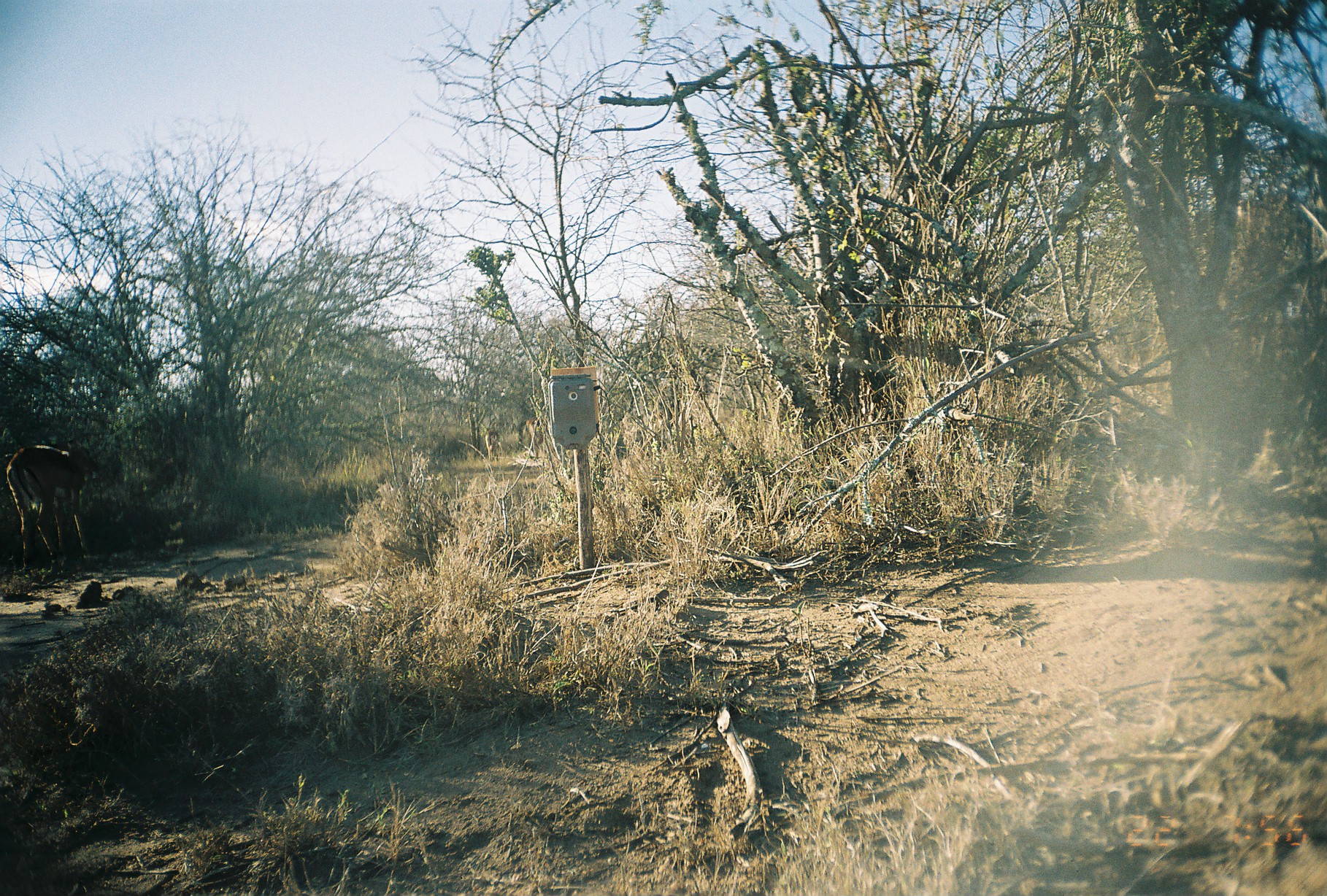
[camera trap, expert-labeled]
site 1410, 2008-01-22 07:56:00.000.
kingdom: Animalia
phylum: Chordata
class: Mammalia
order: Artiodactyla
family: Bovidae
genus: Aepyceros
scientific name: Aepyceros melampus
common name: impala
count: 1